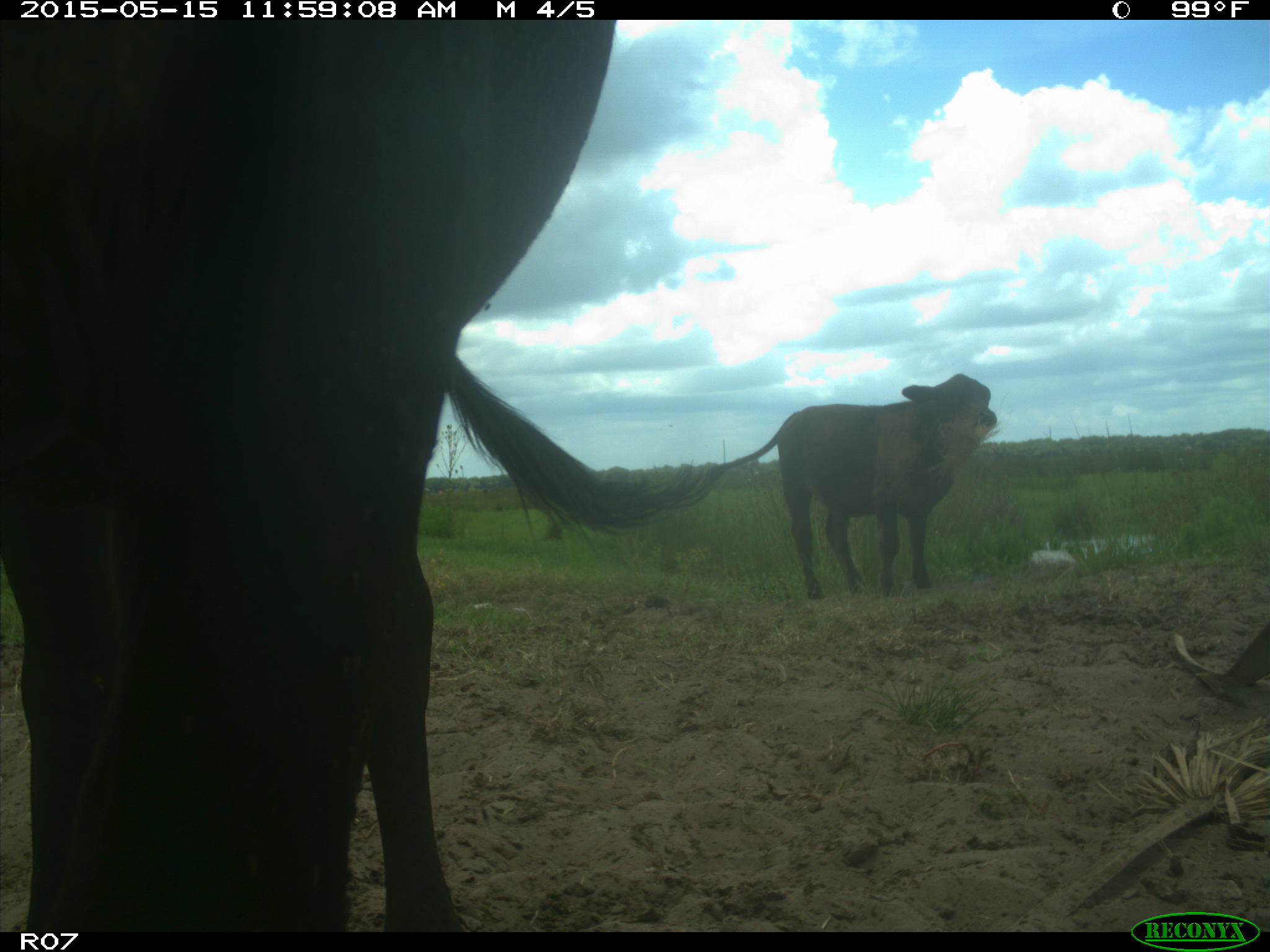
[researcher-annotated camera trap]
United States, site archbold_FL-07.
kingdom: Animalia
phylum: Chordata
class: Mammalia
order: Artiodactyla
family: Bovidae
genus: Bos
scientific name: Bos taurus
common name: domestic cow